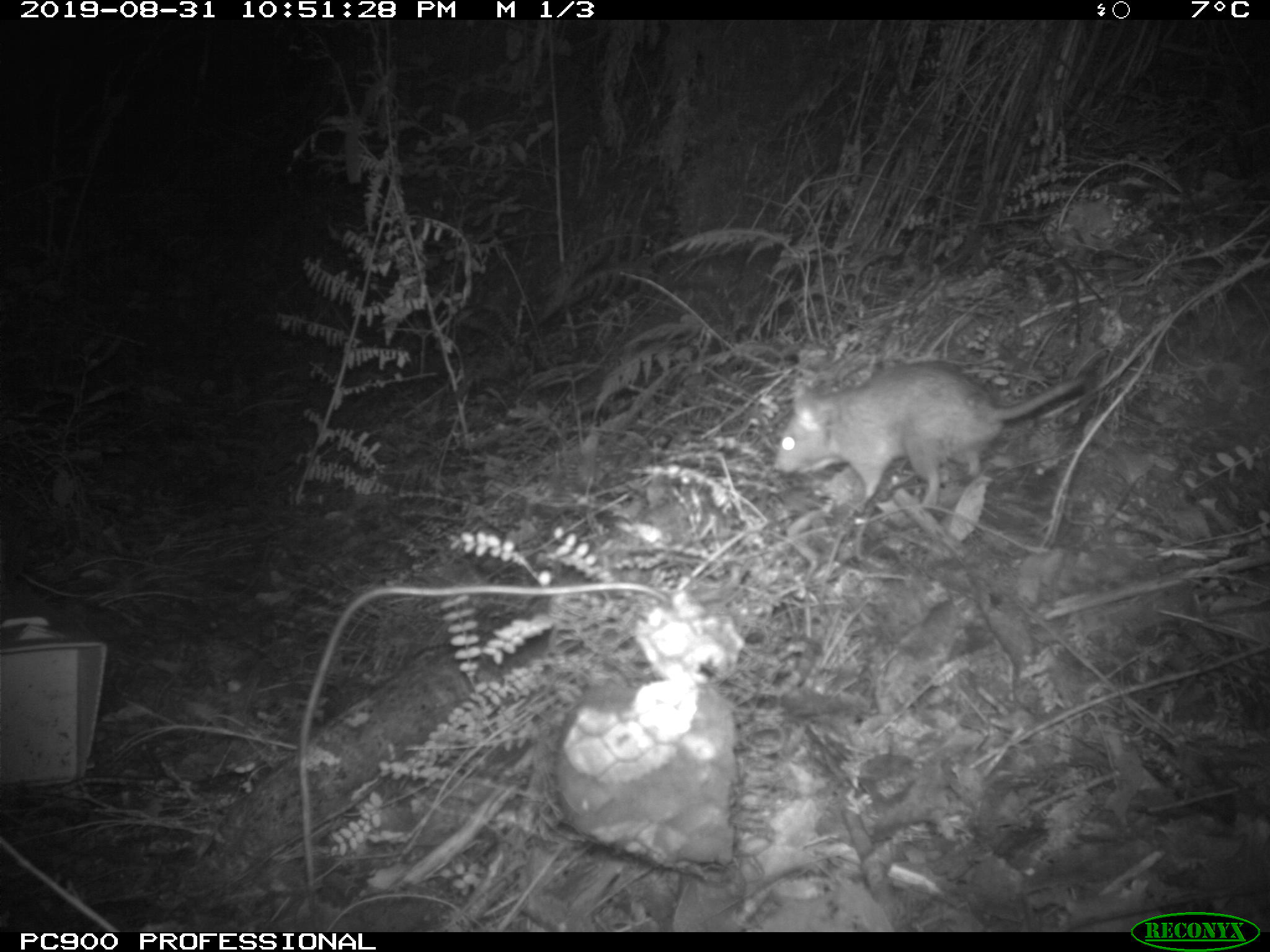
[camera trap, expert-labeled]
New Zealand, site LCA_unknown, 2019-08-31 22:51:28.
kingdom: Animalia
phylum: Chordata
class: Mammalia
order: Rodentia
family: Muridae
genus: Rattus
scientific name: Rattus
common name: rat